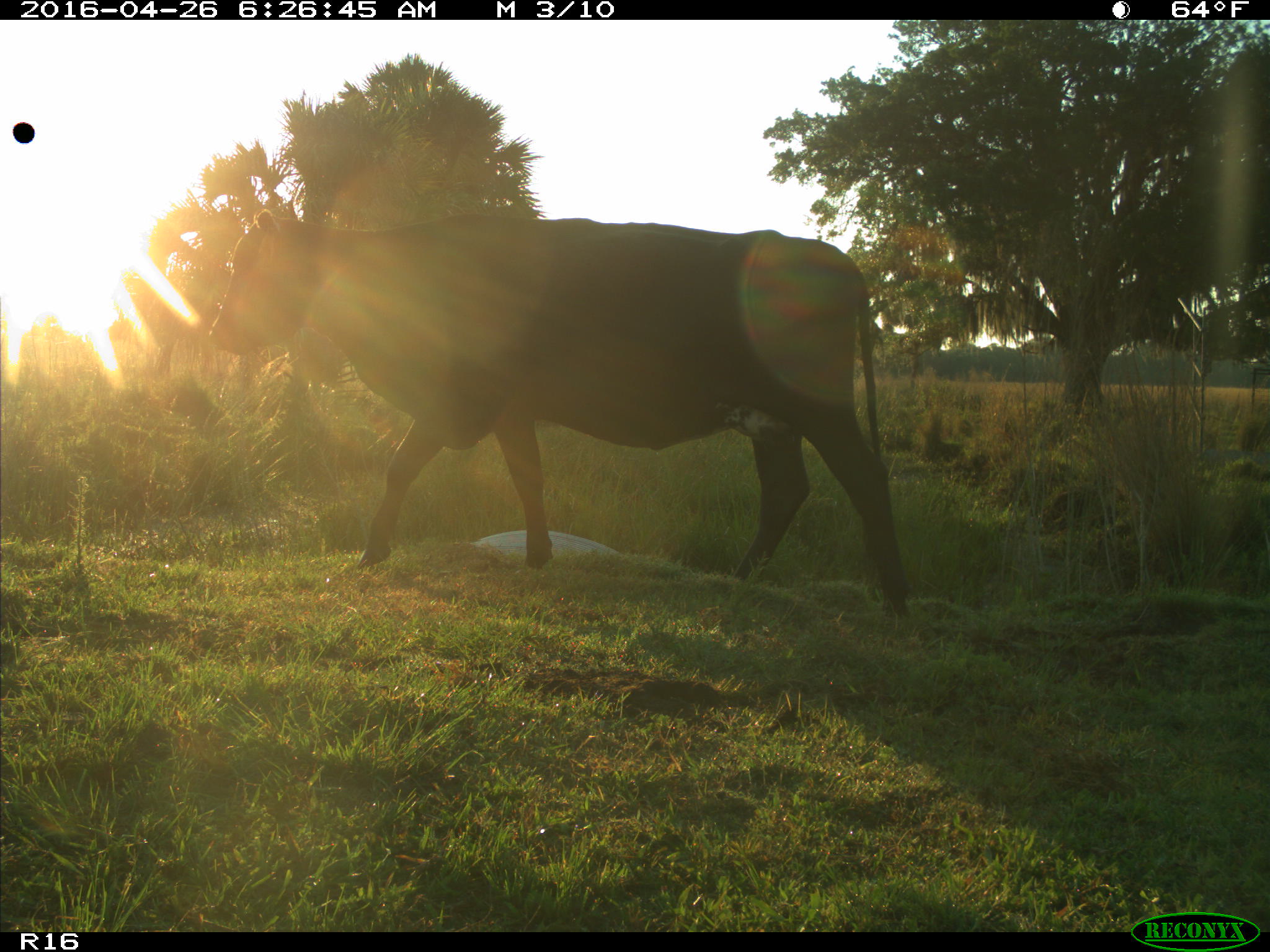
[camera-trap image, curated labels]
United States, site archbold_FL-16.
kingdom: Animalia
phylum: Chordata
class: Mammalia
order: Artiodactyla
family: Bovidae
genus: Bos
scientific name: Bos taurus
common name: domestic cow